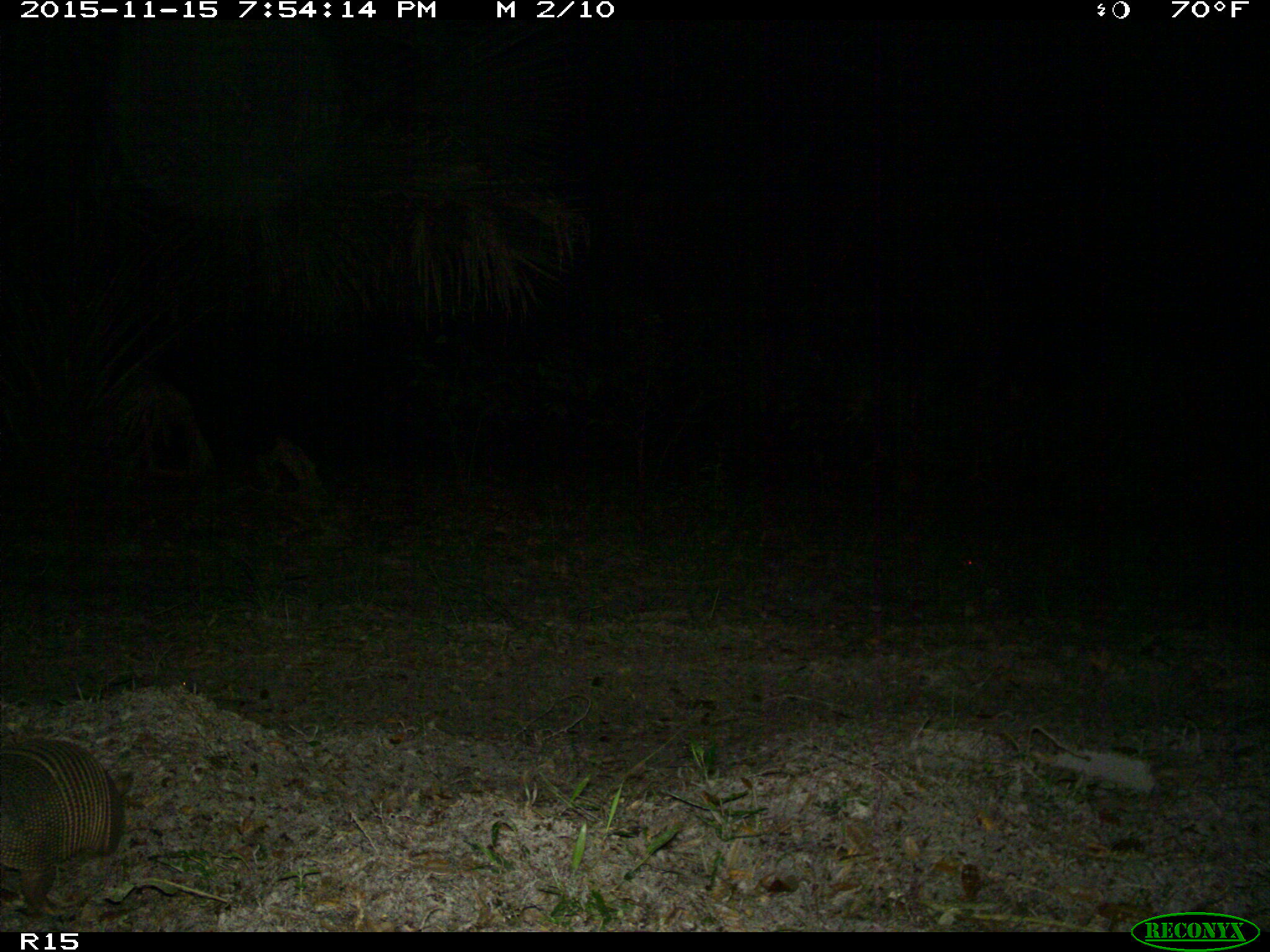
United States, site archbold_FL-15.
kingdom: Animalia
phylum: Chordata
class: Mammalia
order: Cingulata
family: Dasypodidae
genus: Dasypus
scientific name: Dasypus novemcinctus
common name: nine-banded armadillo